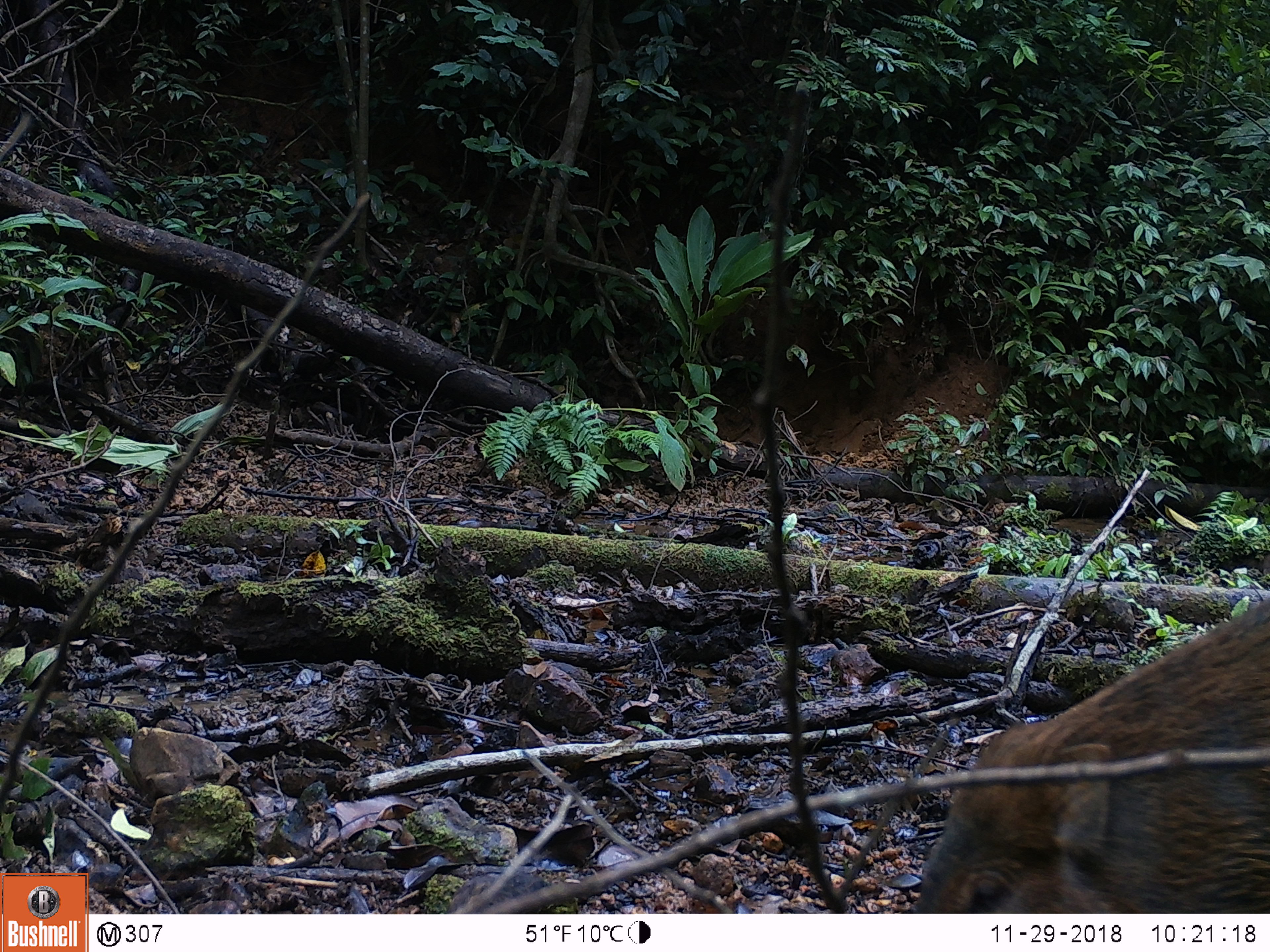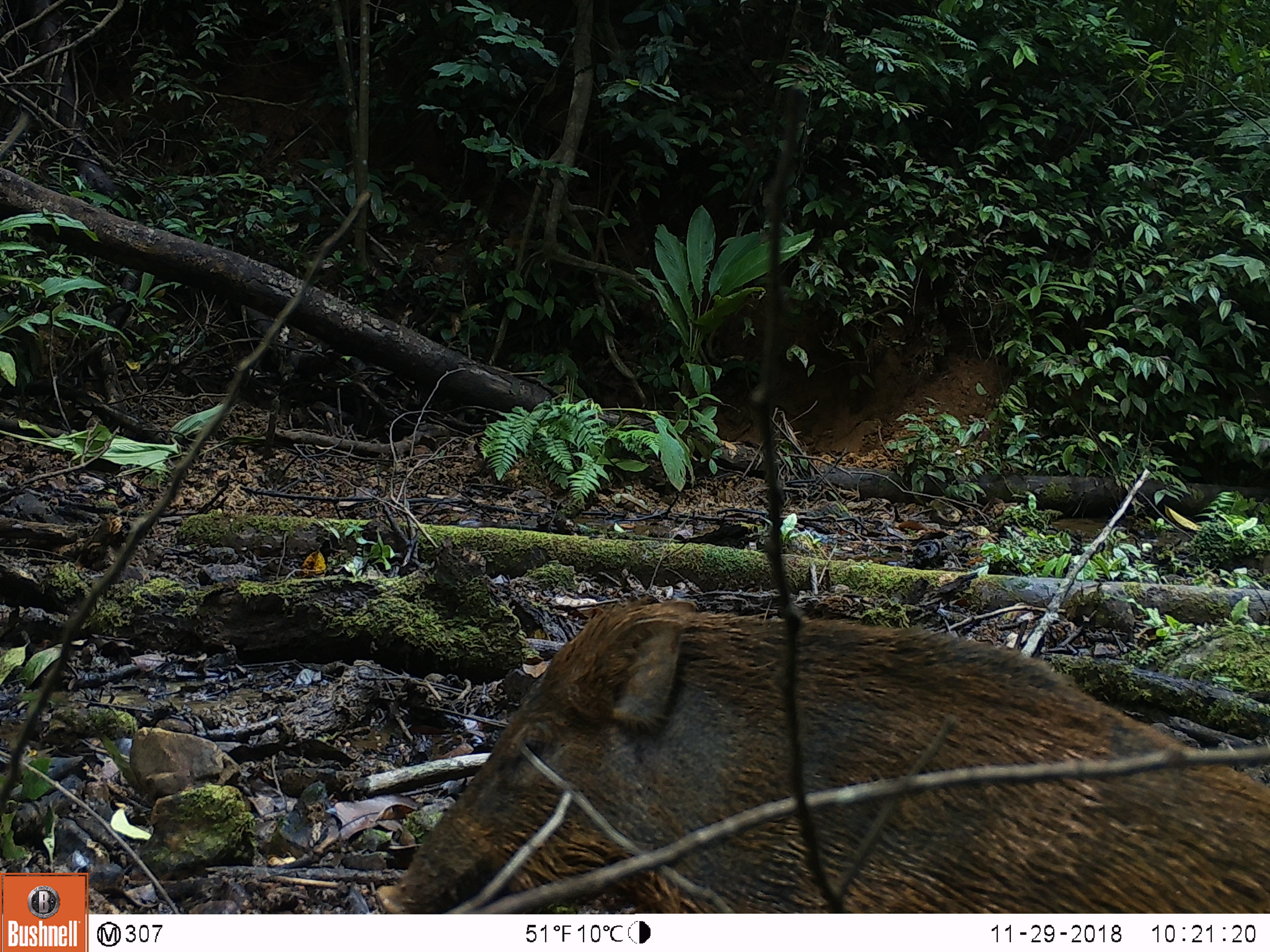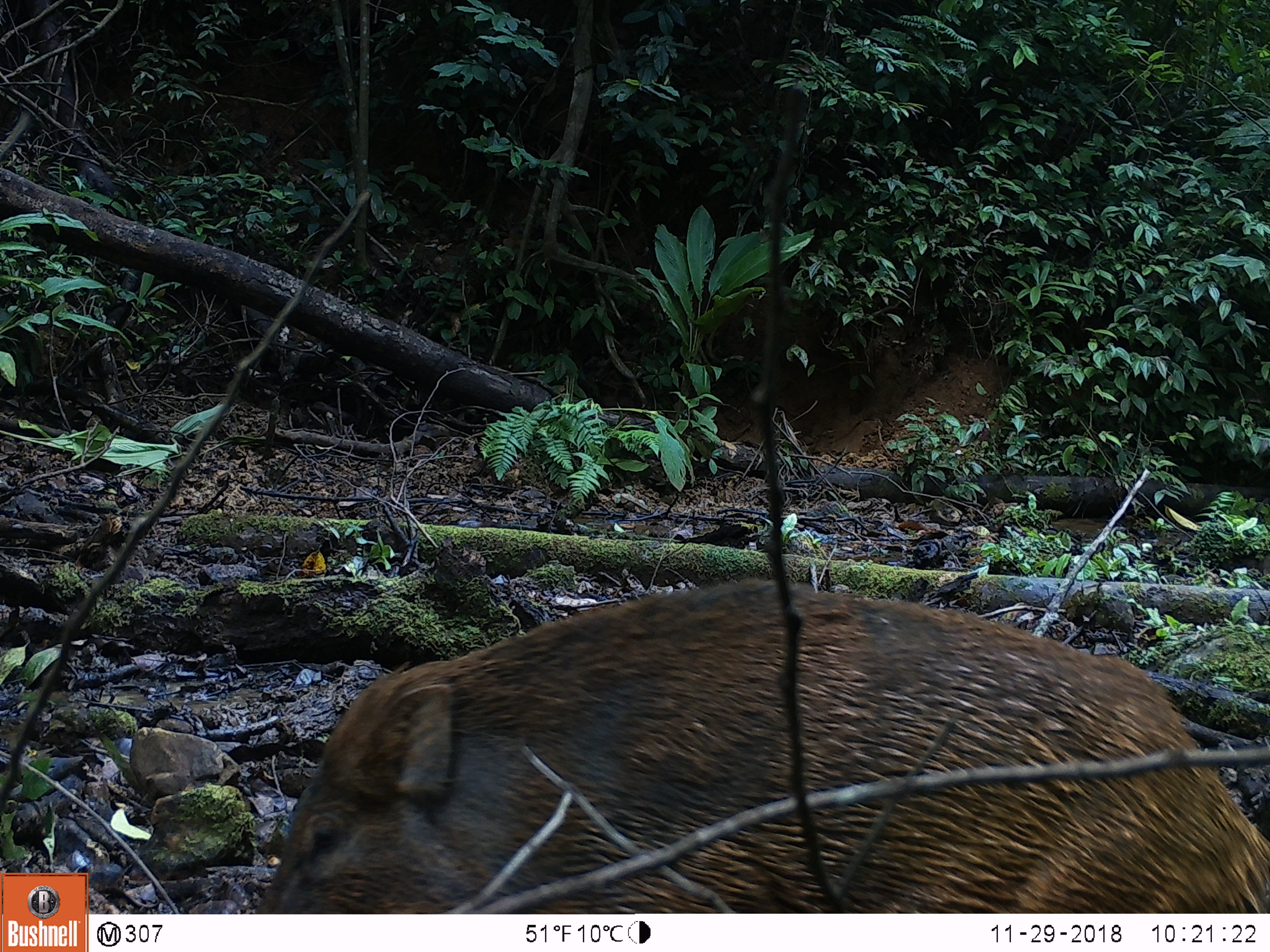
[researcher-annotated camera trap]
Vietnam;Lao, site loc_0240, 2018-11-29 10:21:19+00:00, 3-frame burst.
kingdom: Animalia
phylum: Chordata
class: Mammalia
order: Artiodactyla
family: Suidae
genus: Sus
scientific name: Sus scrofa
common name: eurasian wild pig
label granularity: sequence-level